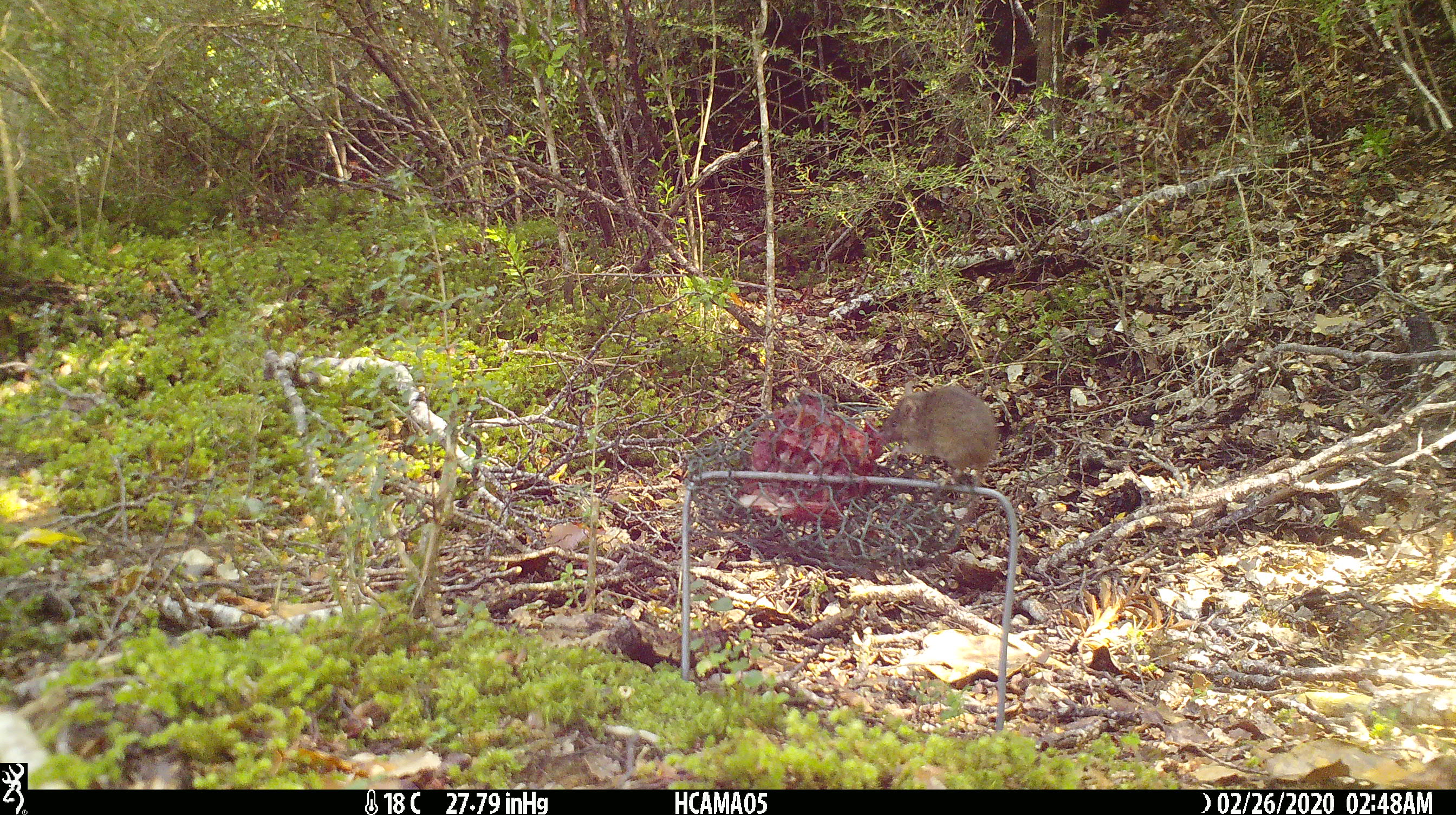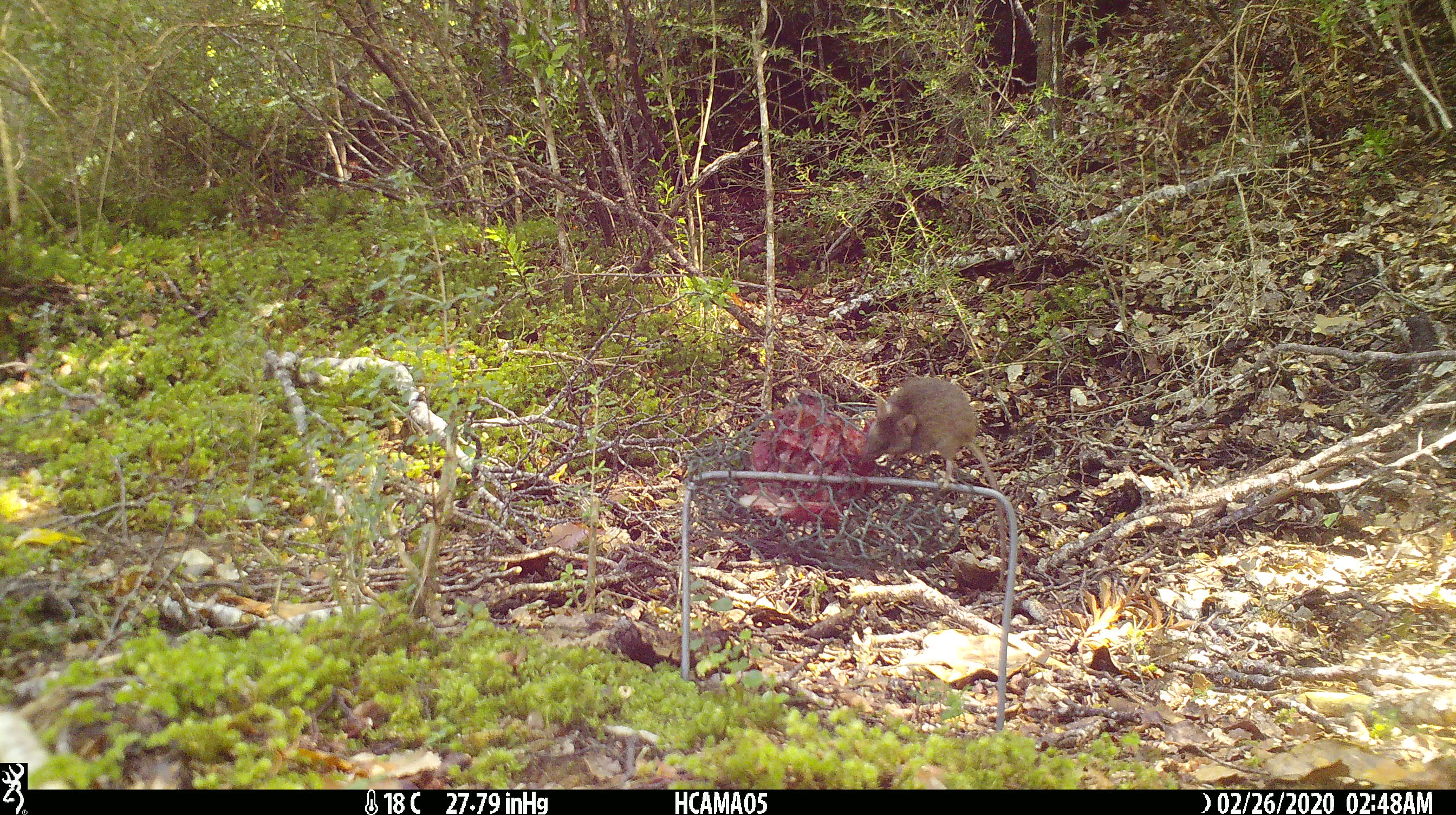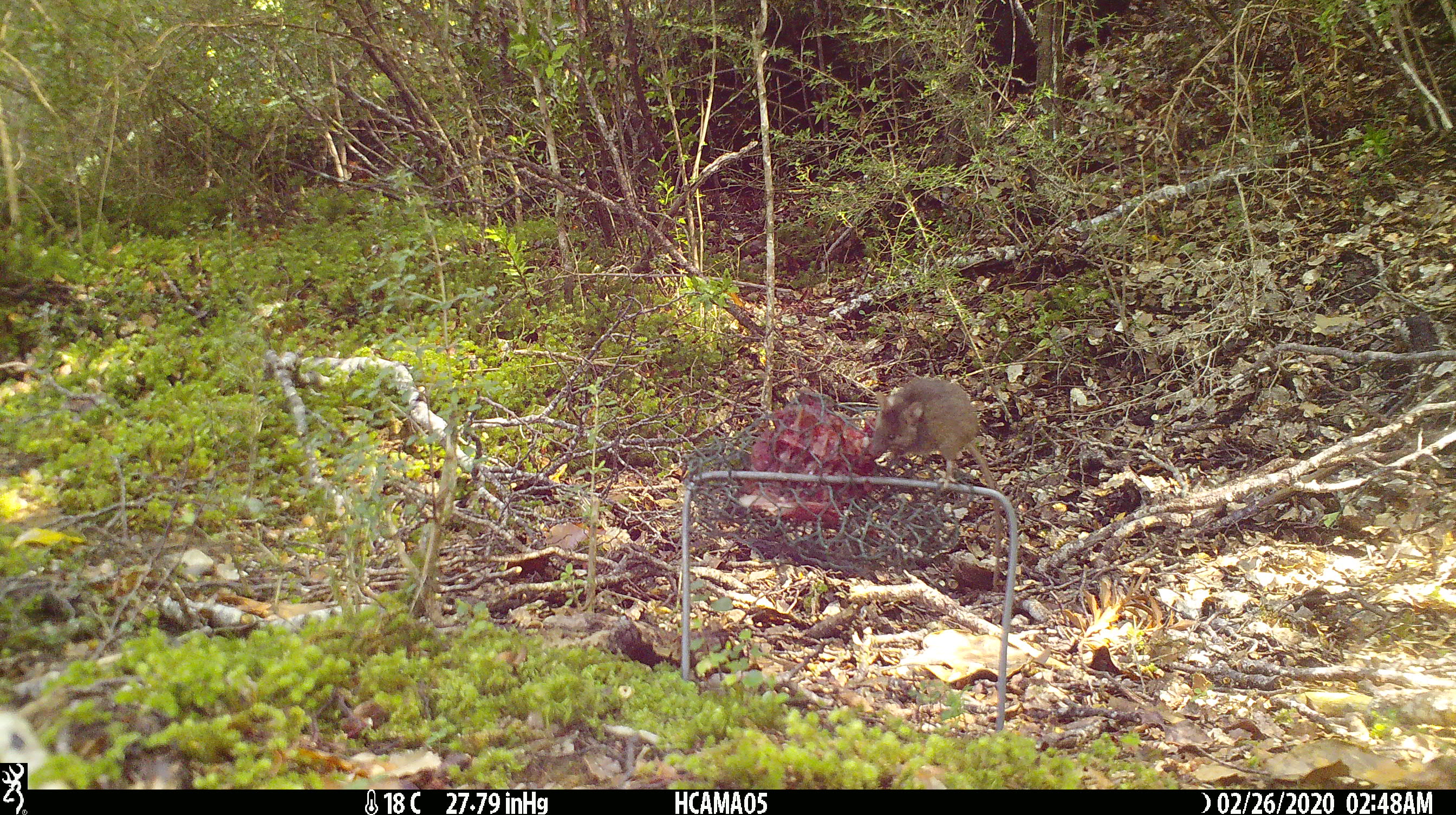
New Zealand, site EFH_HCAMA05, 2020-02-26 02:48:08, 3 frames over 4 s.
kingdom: Animalia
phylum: Chordata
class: Mammalia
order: Rodentia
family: Muridae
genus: Mus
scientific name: Mus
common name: mouse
Mouse (Mus).